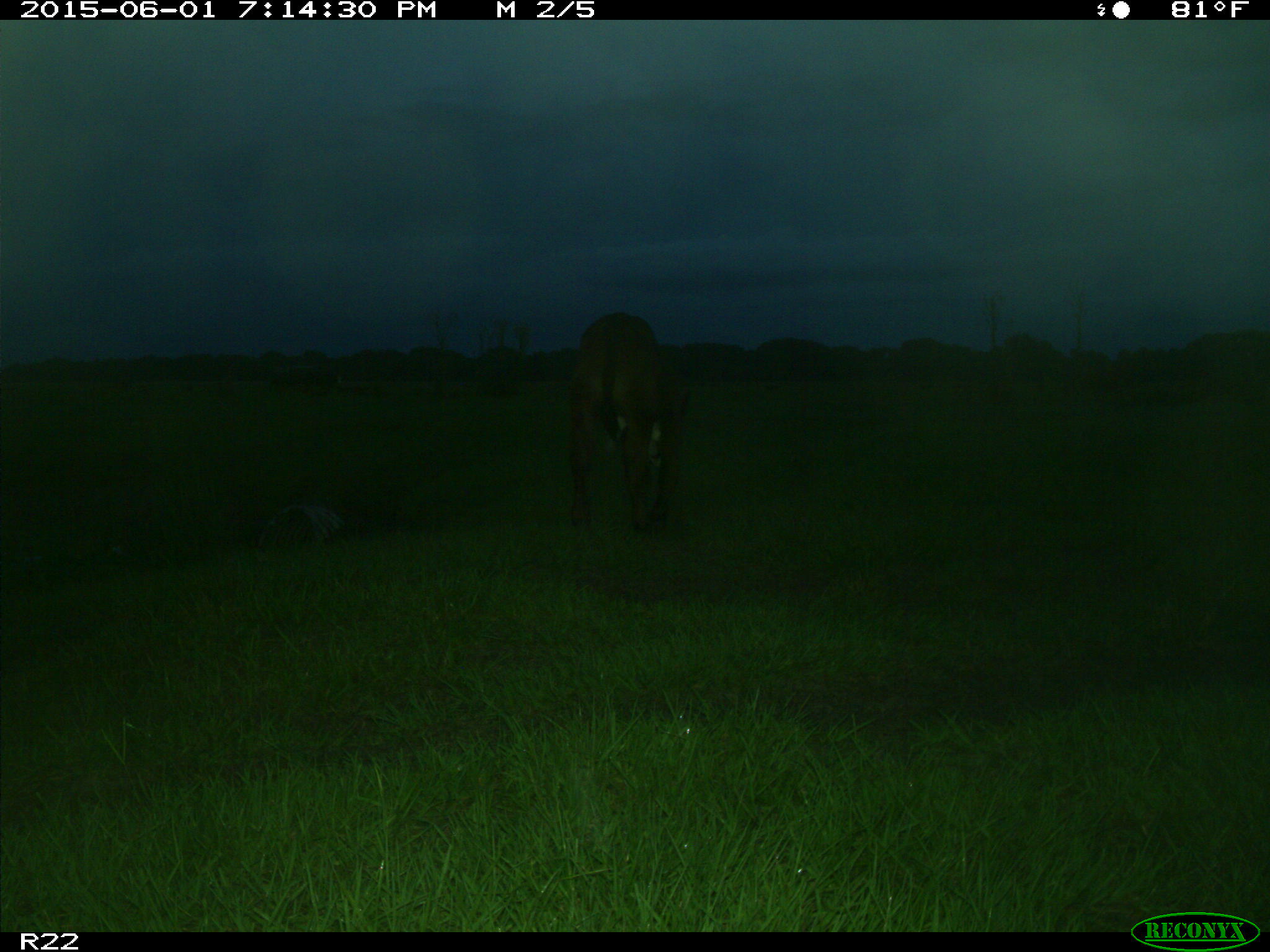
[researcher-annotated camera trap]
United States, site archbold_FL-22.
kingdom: Animalia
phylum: Chordata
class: Mammalia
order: Artiodactyla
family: Bovidae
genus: Bos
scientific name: Bos taurus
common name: domestic cow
Bos taurus (domestic cow).